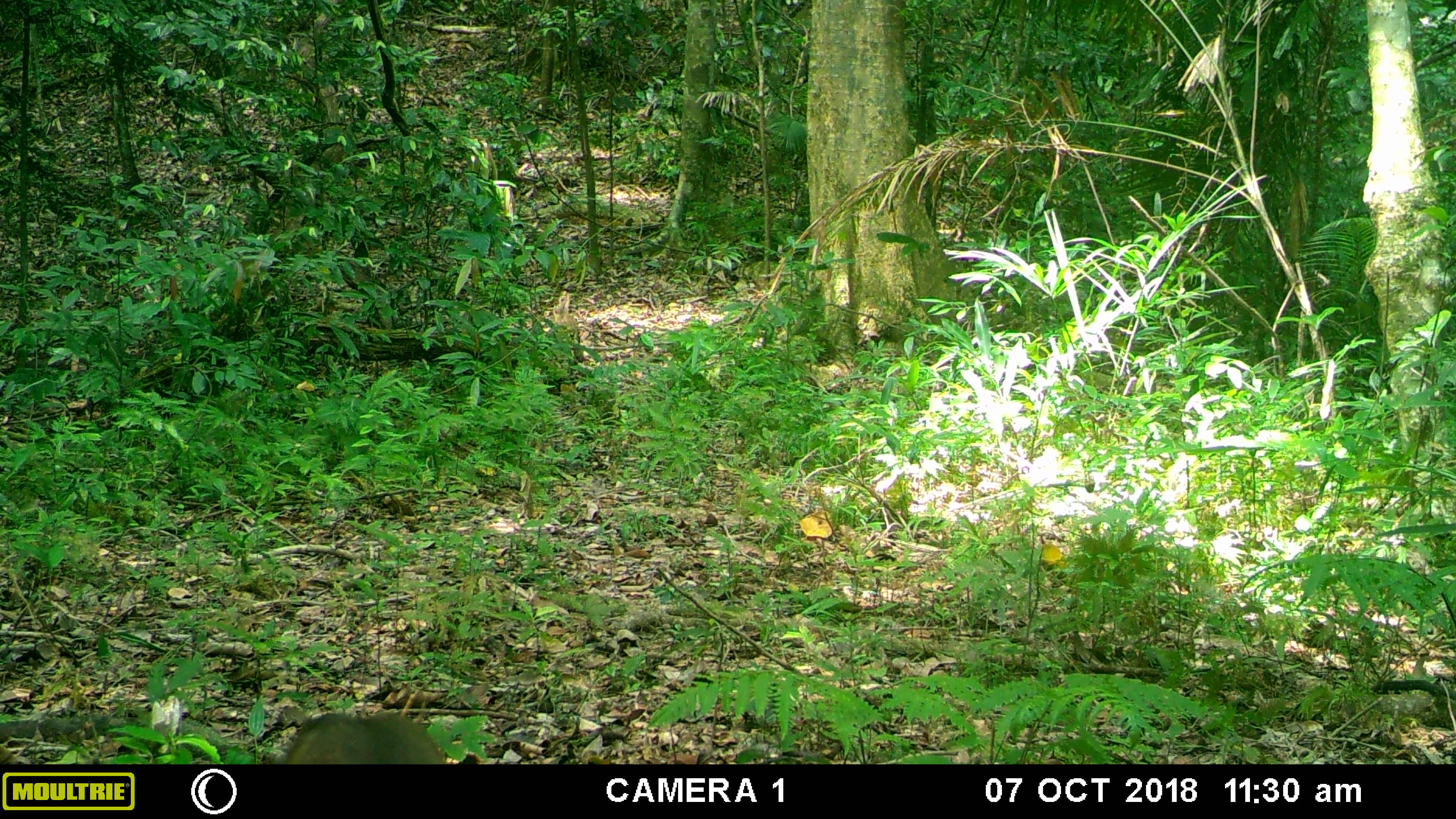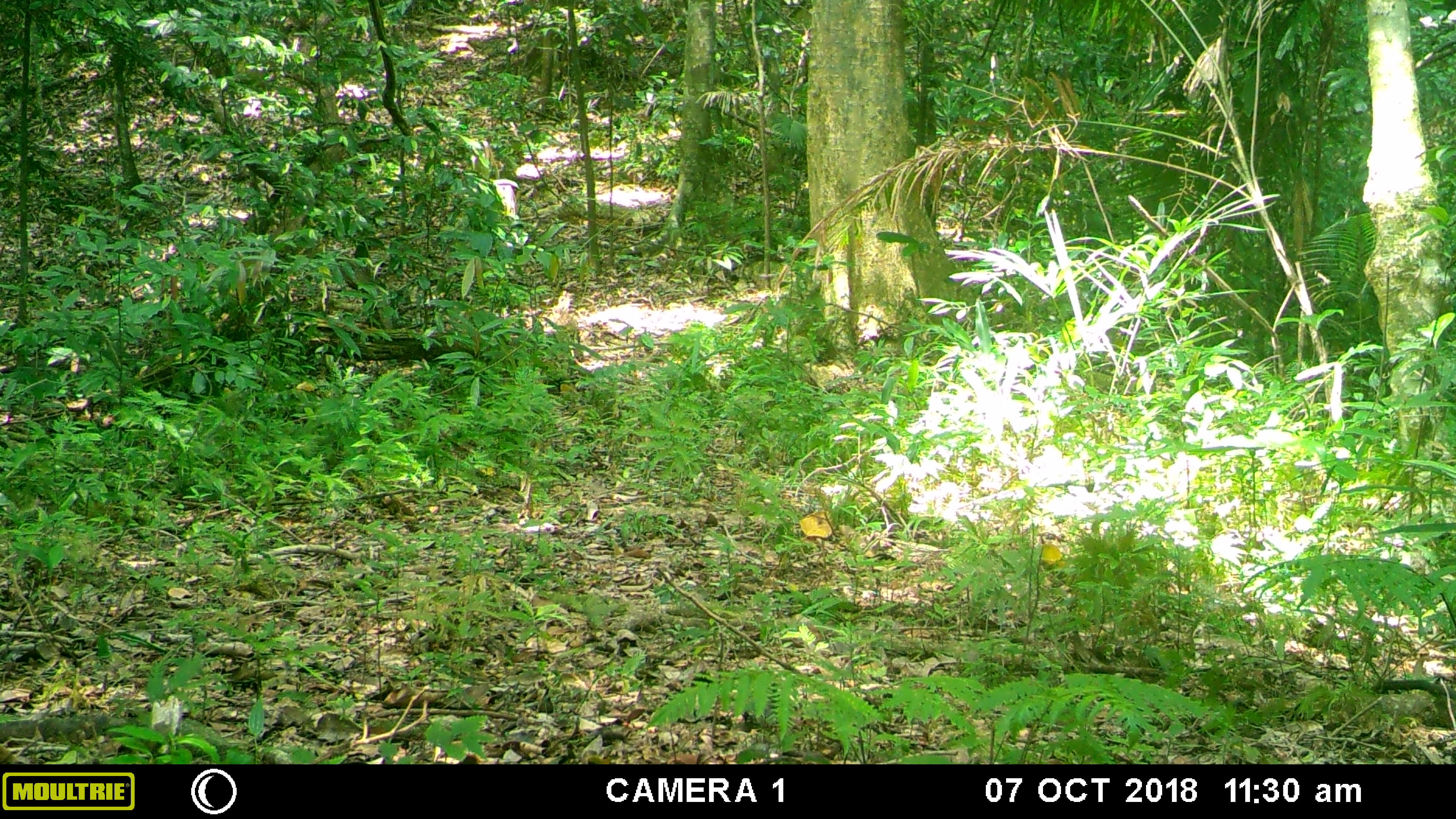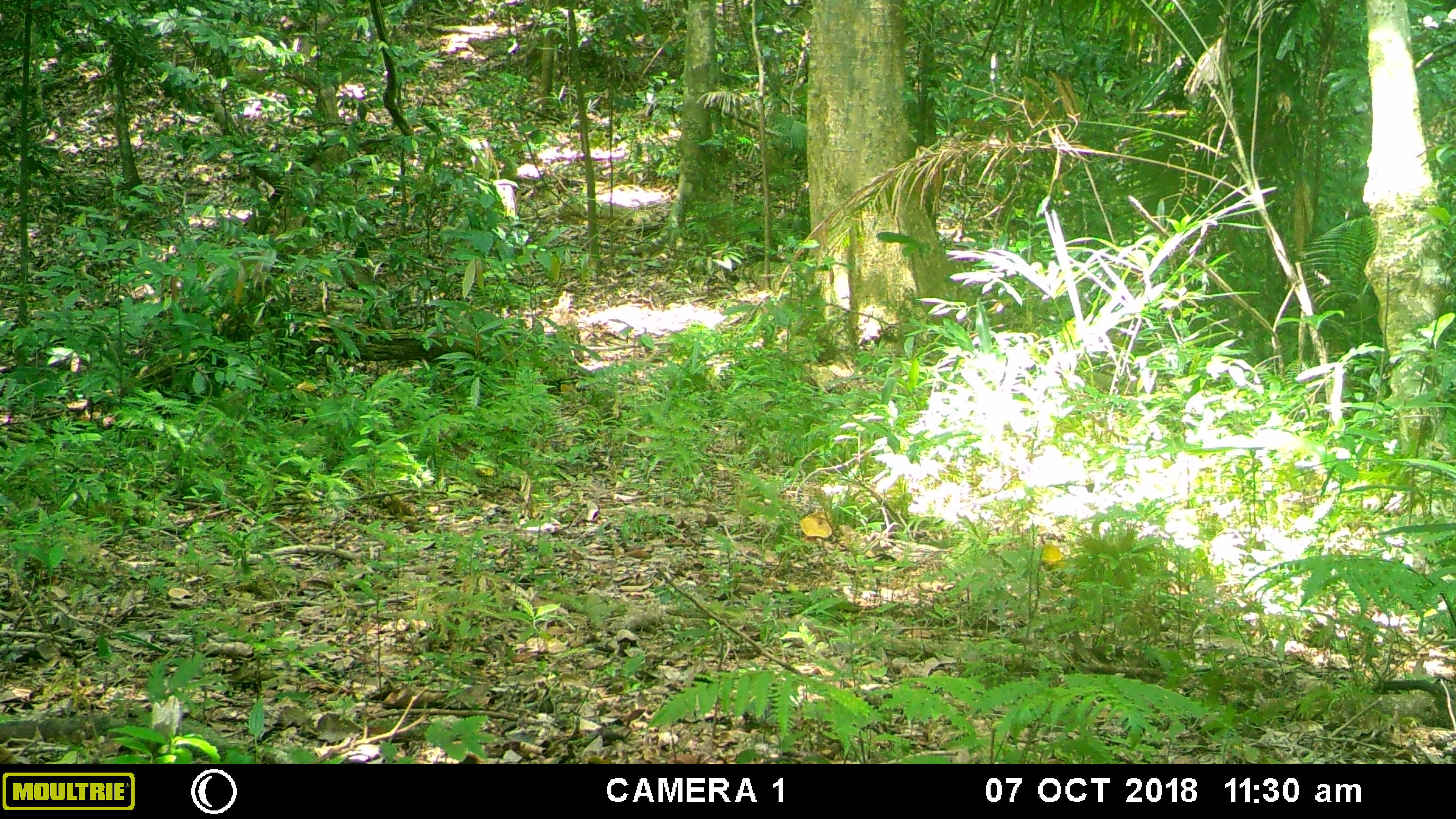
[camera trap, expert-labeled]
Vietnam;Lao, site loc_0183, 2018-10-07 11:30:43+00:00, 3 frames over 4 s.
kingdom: Animalia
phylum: Chordata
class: Mammalia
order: Primates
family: Cercopithecidae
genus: Macaca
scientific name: Macaca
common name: macaque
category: unidentified macaque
Unidentified macaque (macaque) (Macaca). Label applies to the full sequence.